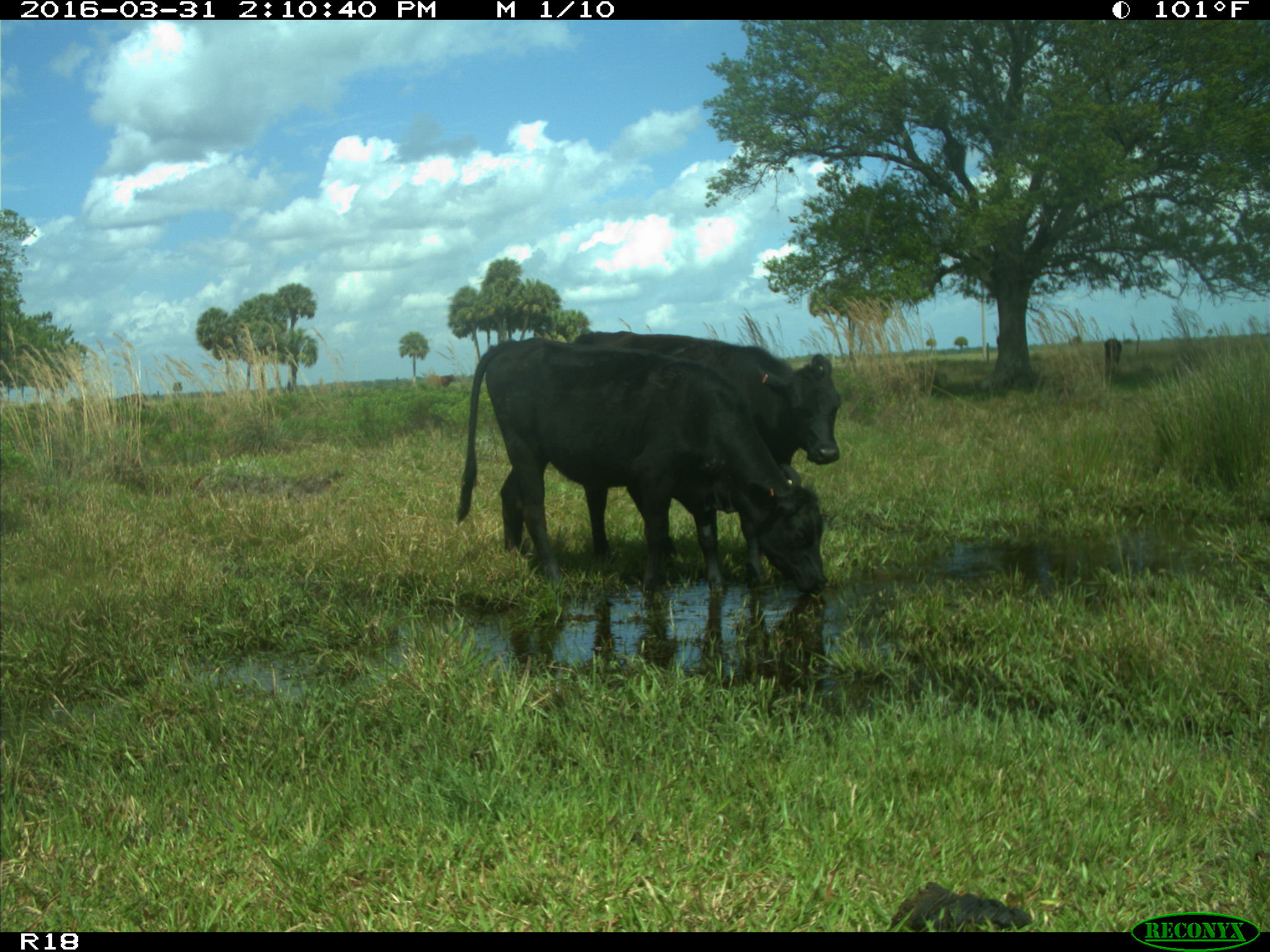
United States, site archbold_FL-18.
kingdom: Animalia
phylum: Chordata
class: Mammalia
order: Artiodactyla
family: Bovidae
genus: Bos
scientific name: Bos taurus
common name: domestic cow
Bos taurus (domestic cow).